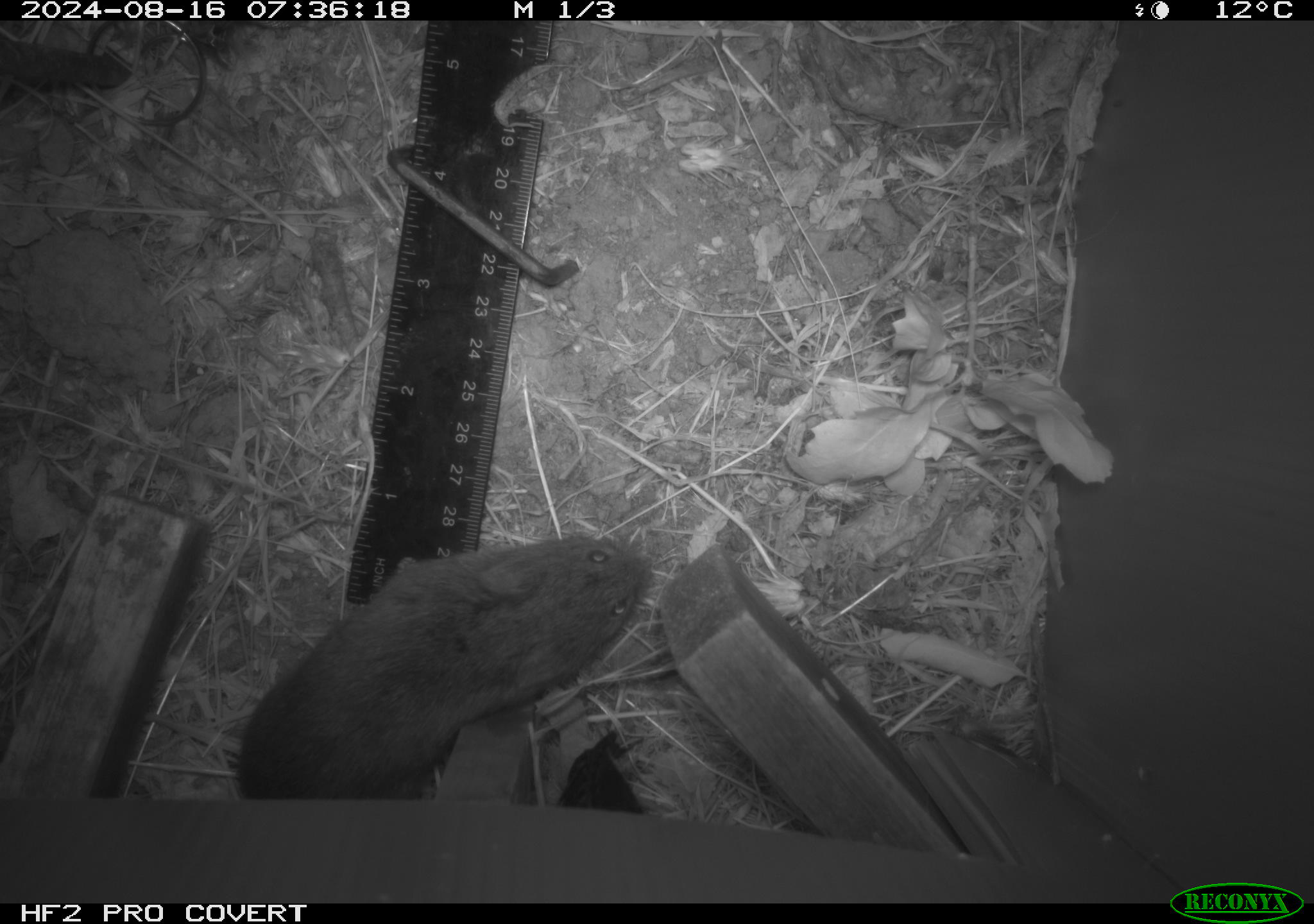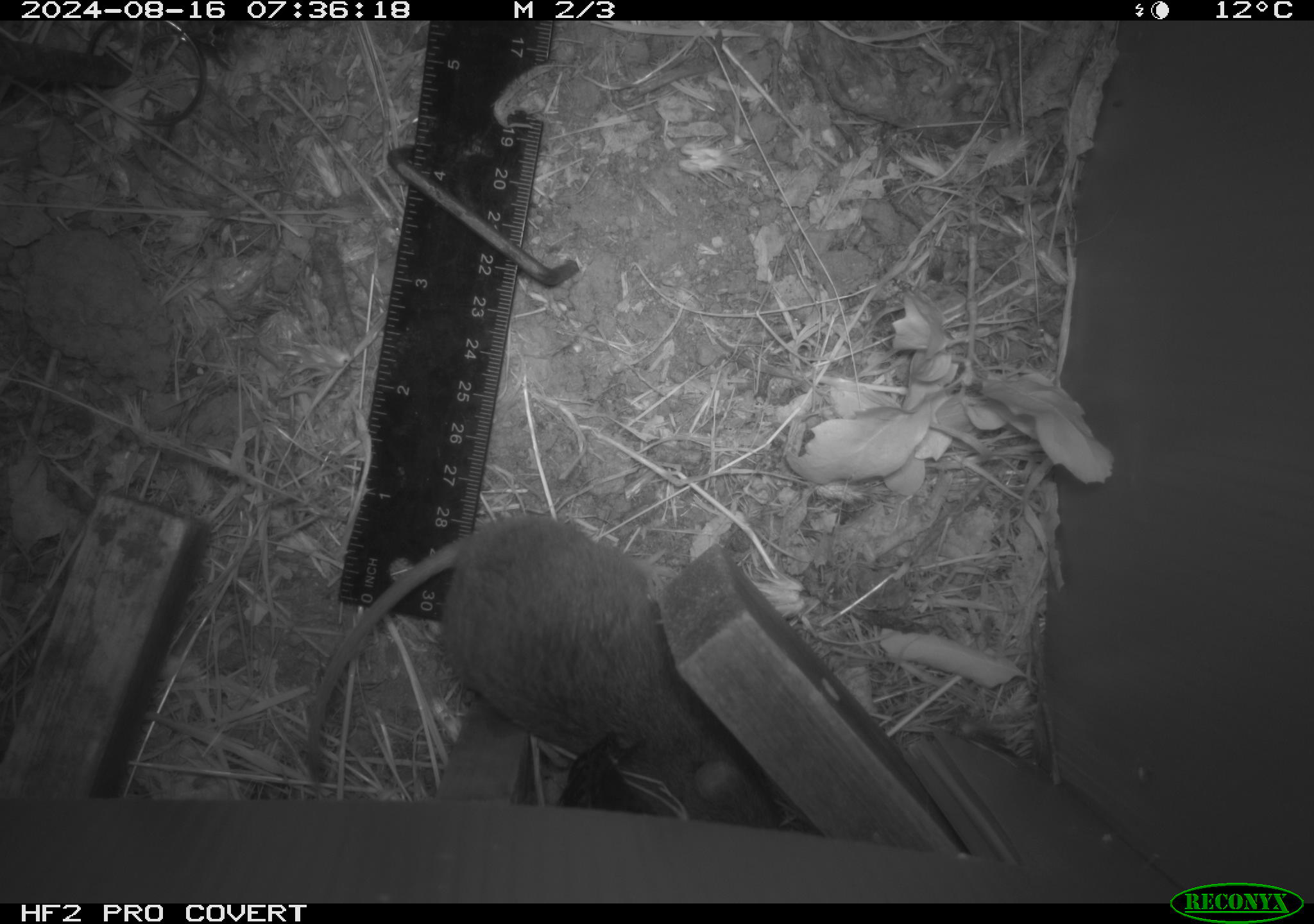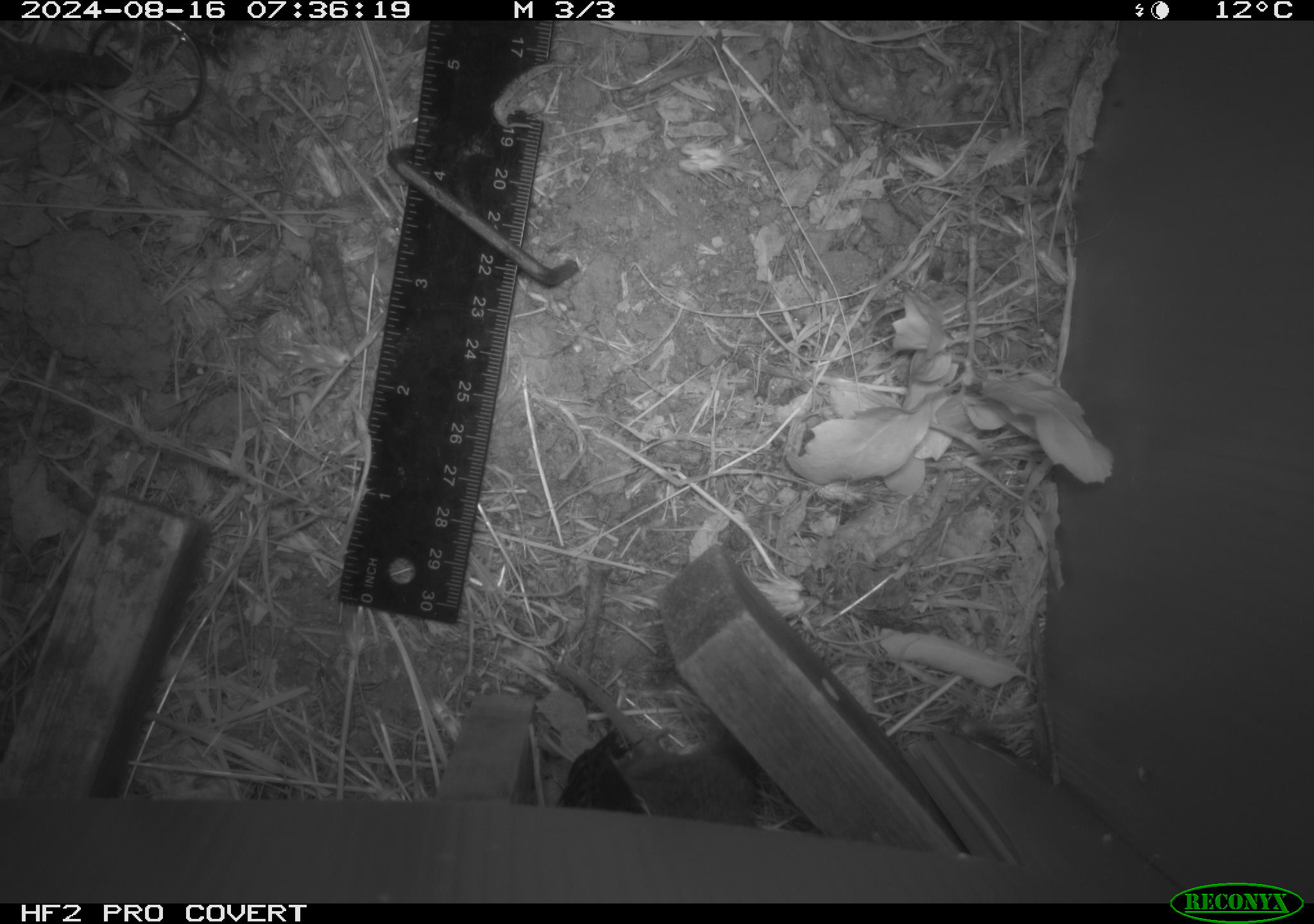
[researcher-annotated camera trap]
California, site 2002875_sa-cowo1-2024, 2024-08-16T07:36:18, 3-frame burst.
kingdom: Animalia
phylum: Chordata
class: Mammalia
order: Rodentia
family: Cricetidae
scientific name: Arvicolinae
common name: voles, lemmings, and muskrats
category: arvicolinae subfamily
Arvicolinae subfamily (voles, lemmings, and muskrats) (Arvicolinae).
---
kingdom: Animalia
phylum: Chordata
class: Mammalia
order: Rodentia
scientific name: Rodentia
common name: rodent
Rodent (Rodentia).